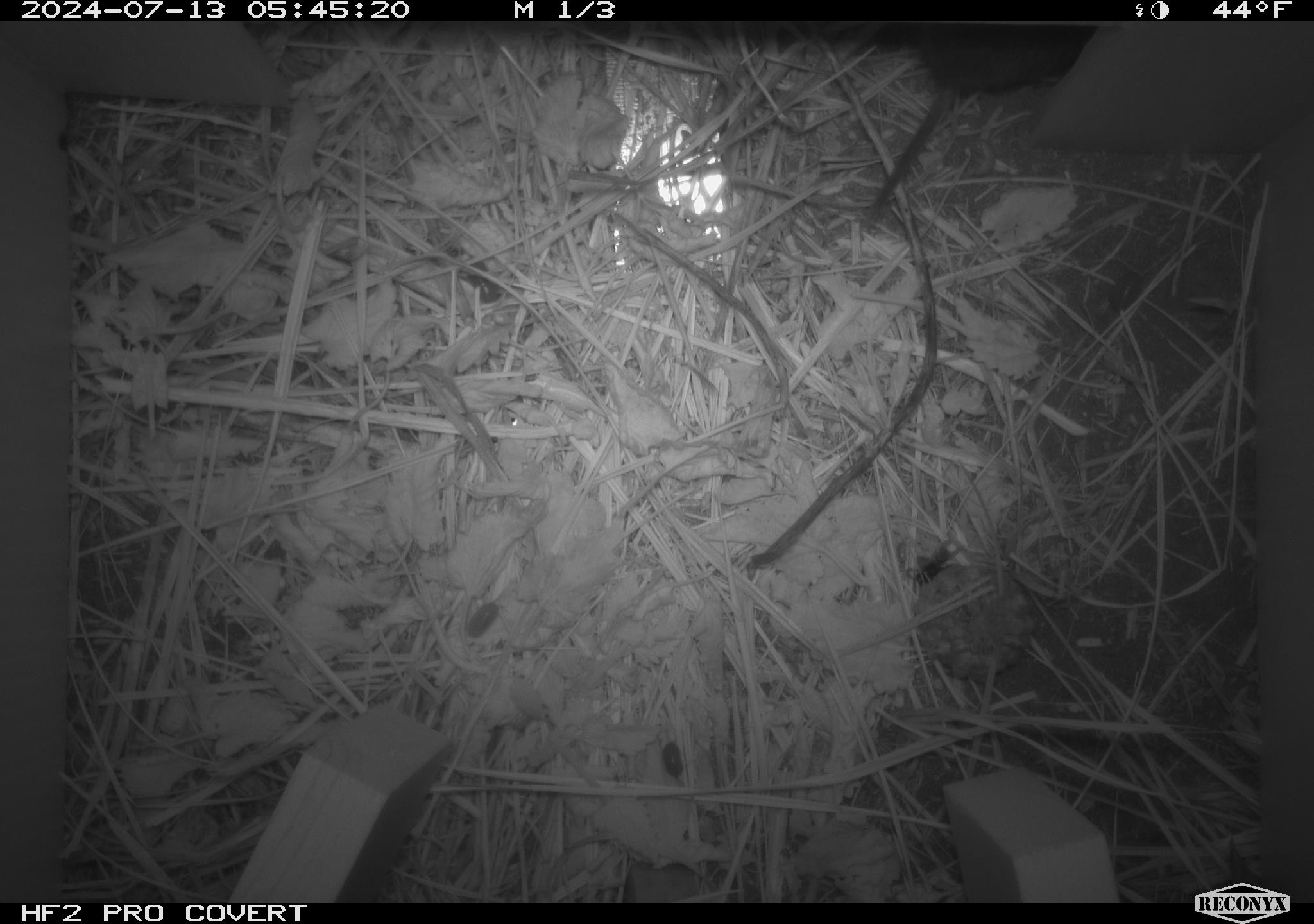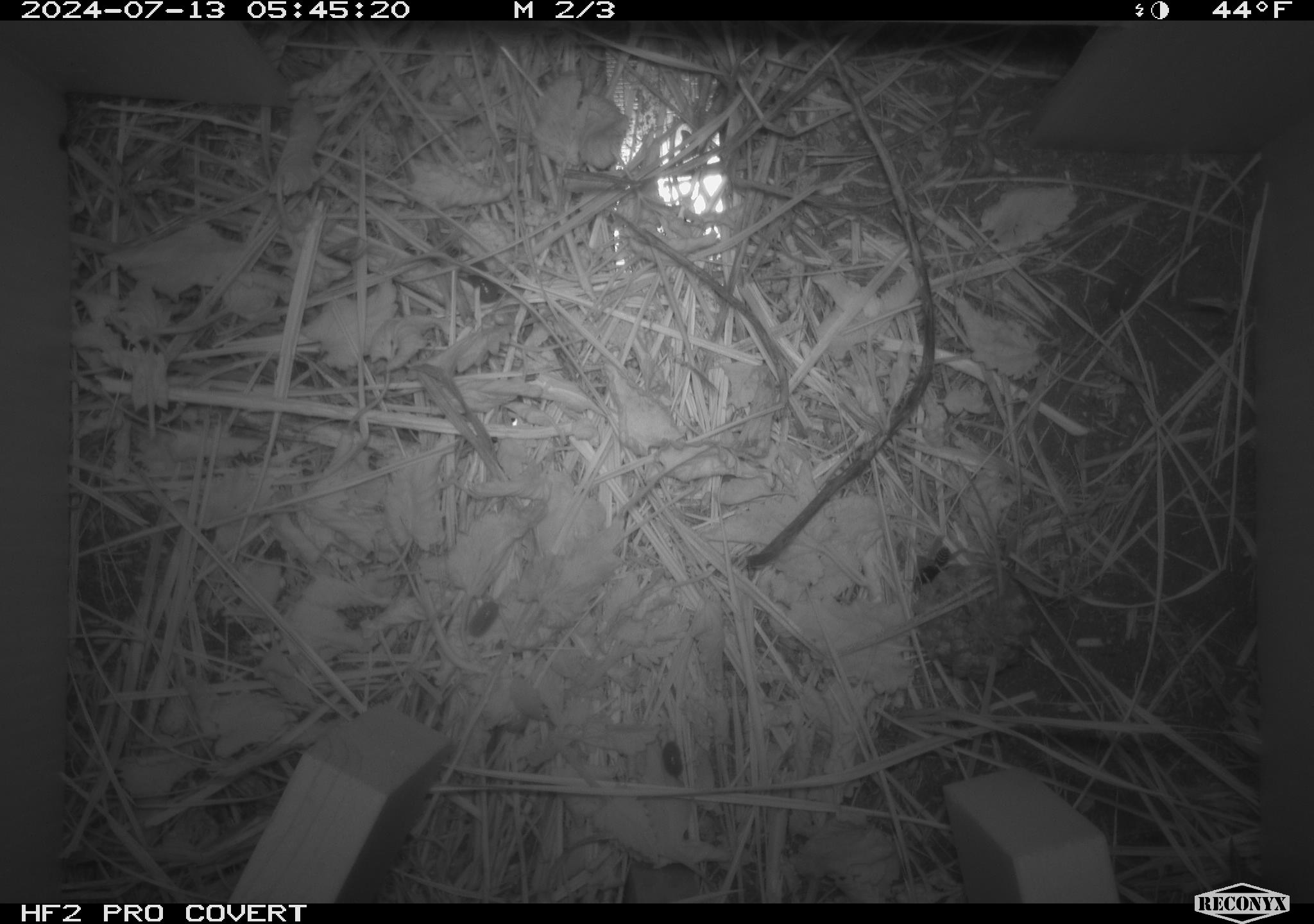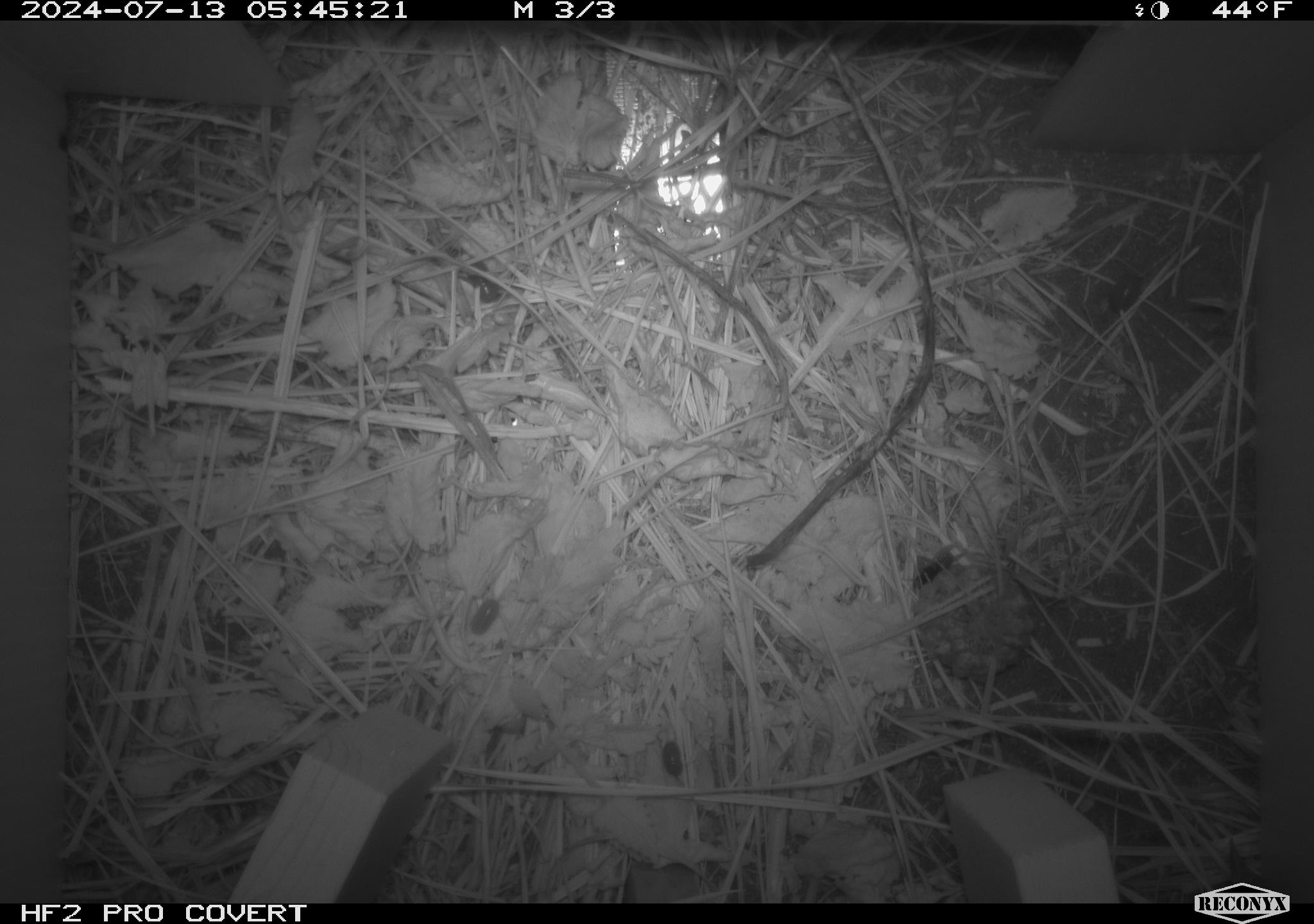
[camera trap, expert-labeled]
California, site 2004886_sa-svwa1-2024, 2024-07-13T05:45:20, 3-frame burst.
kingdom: Animalia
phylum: Arthropoda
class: Malacostraca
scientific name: Malacostraca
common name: amphipods, crabs, isopods, krill, lobsters and shrimps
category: malacostracan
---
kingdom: Animalia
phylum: Arthropoda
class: Insecta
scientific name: Insecta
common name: insect